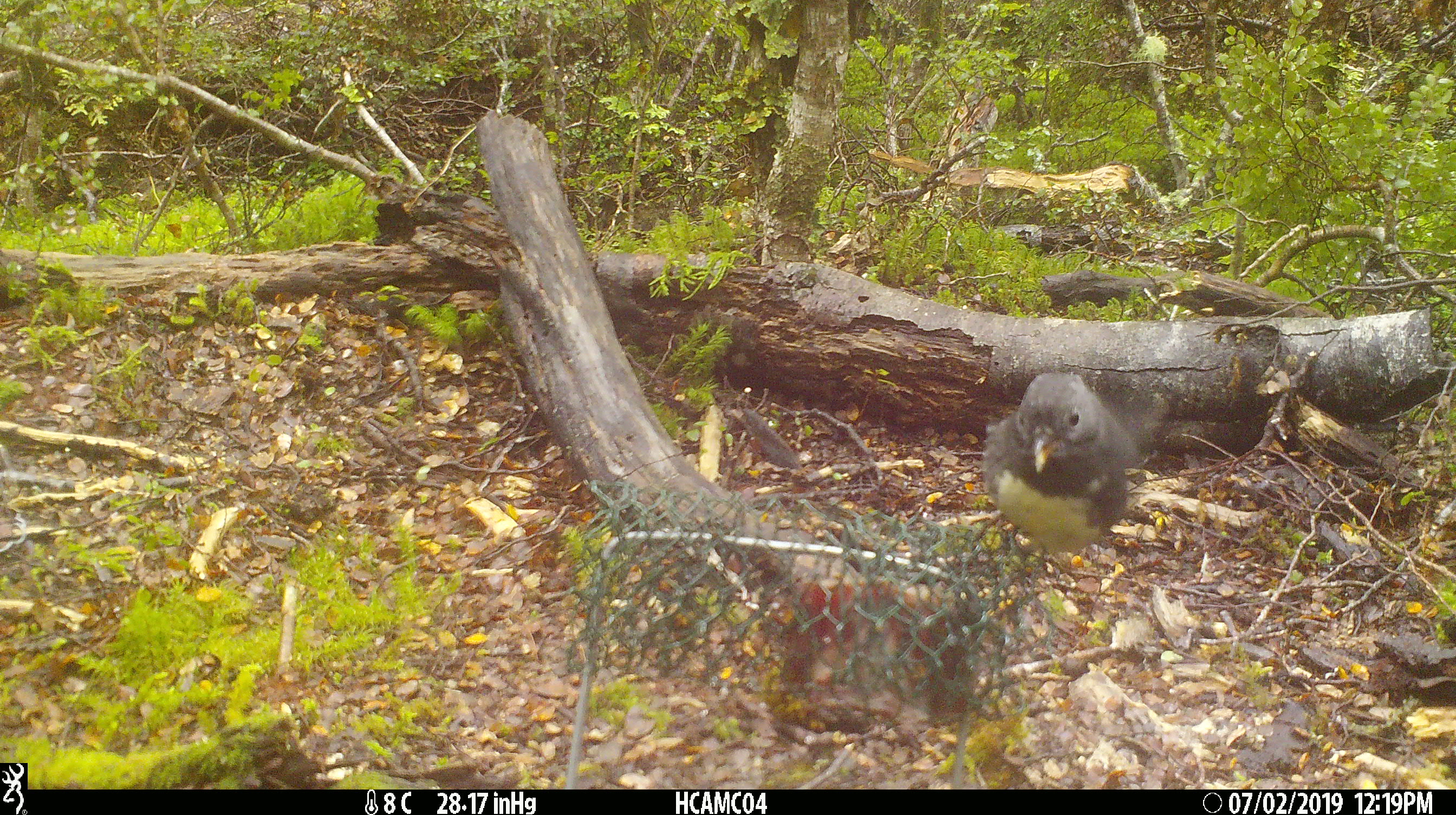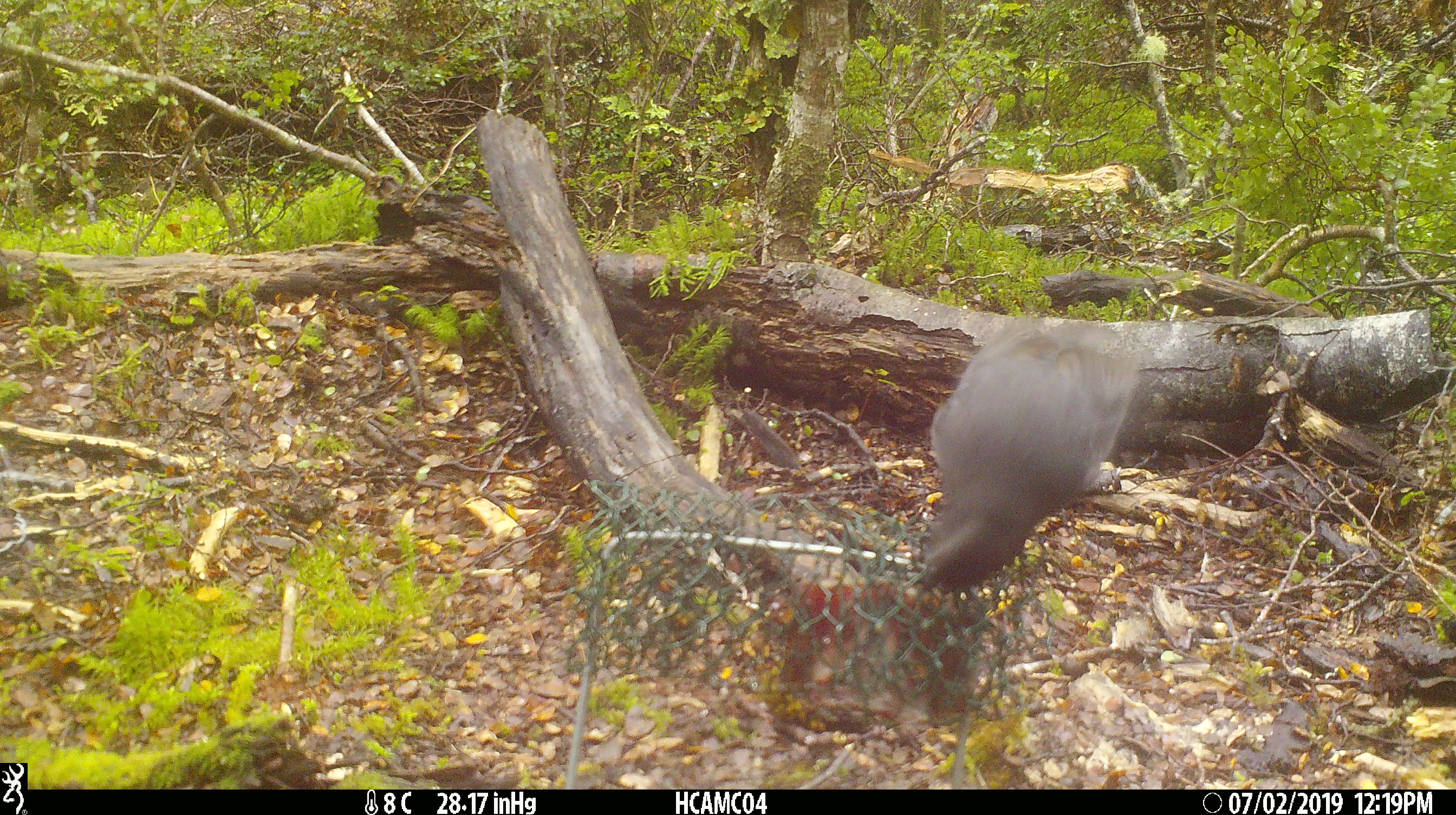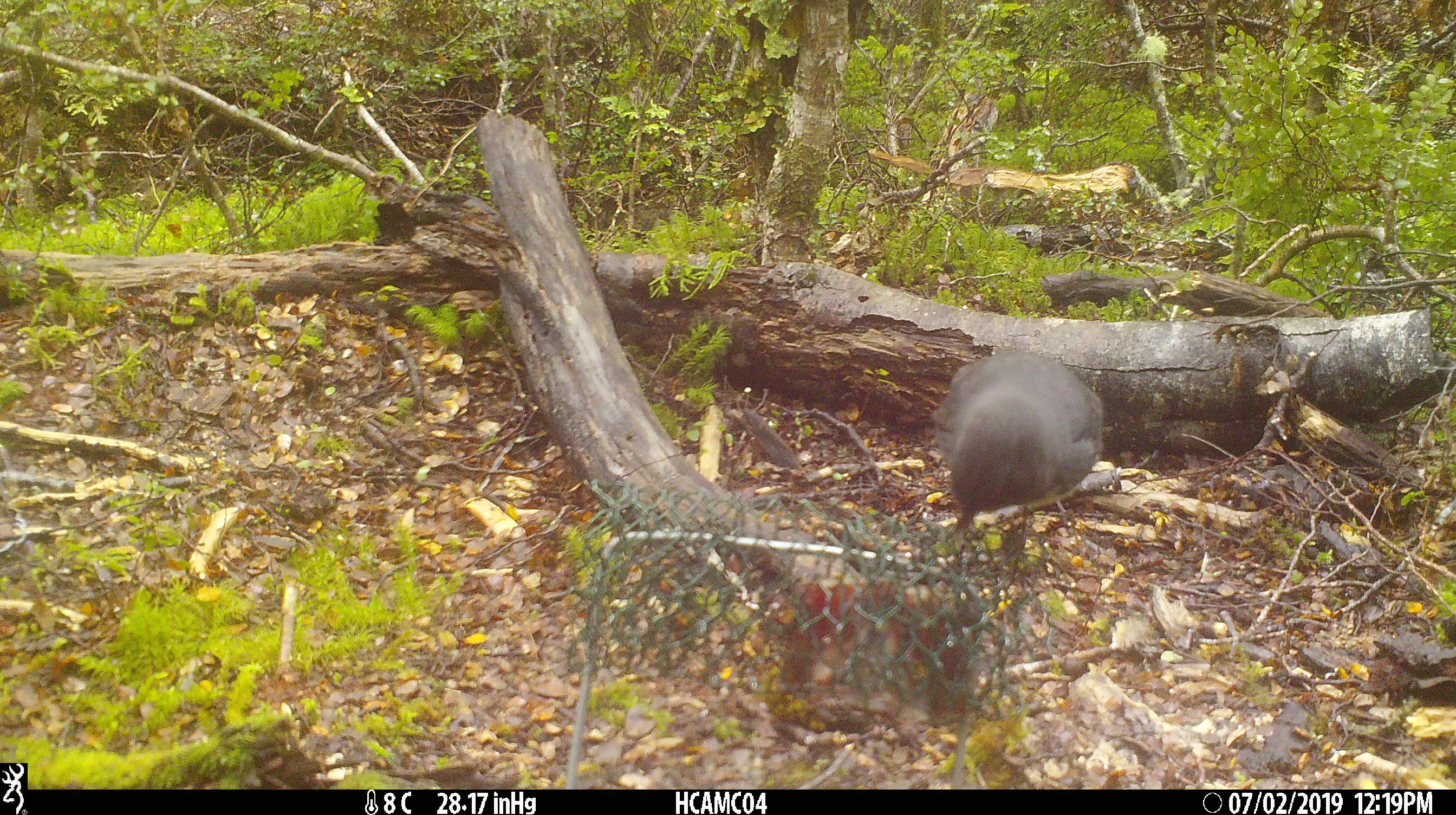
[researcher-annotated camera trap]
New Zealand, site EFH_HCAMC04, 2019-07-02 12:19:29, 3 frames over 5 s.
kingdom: Animalia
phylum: Chordata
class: Aves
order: Passeriformes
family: Petroicidae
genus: Petroica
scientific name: Petroica australis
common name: new zealand robin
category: robin